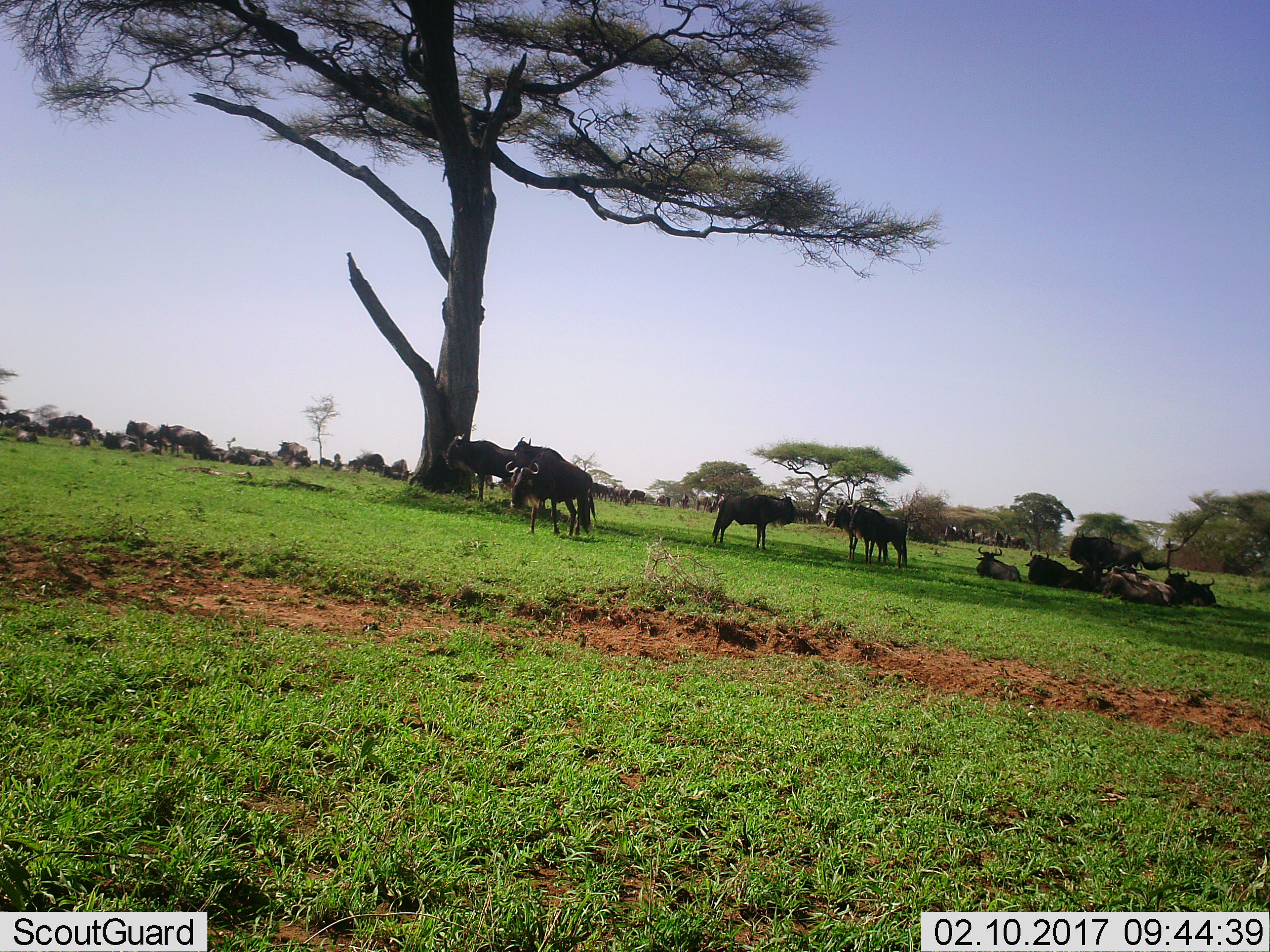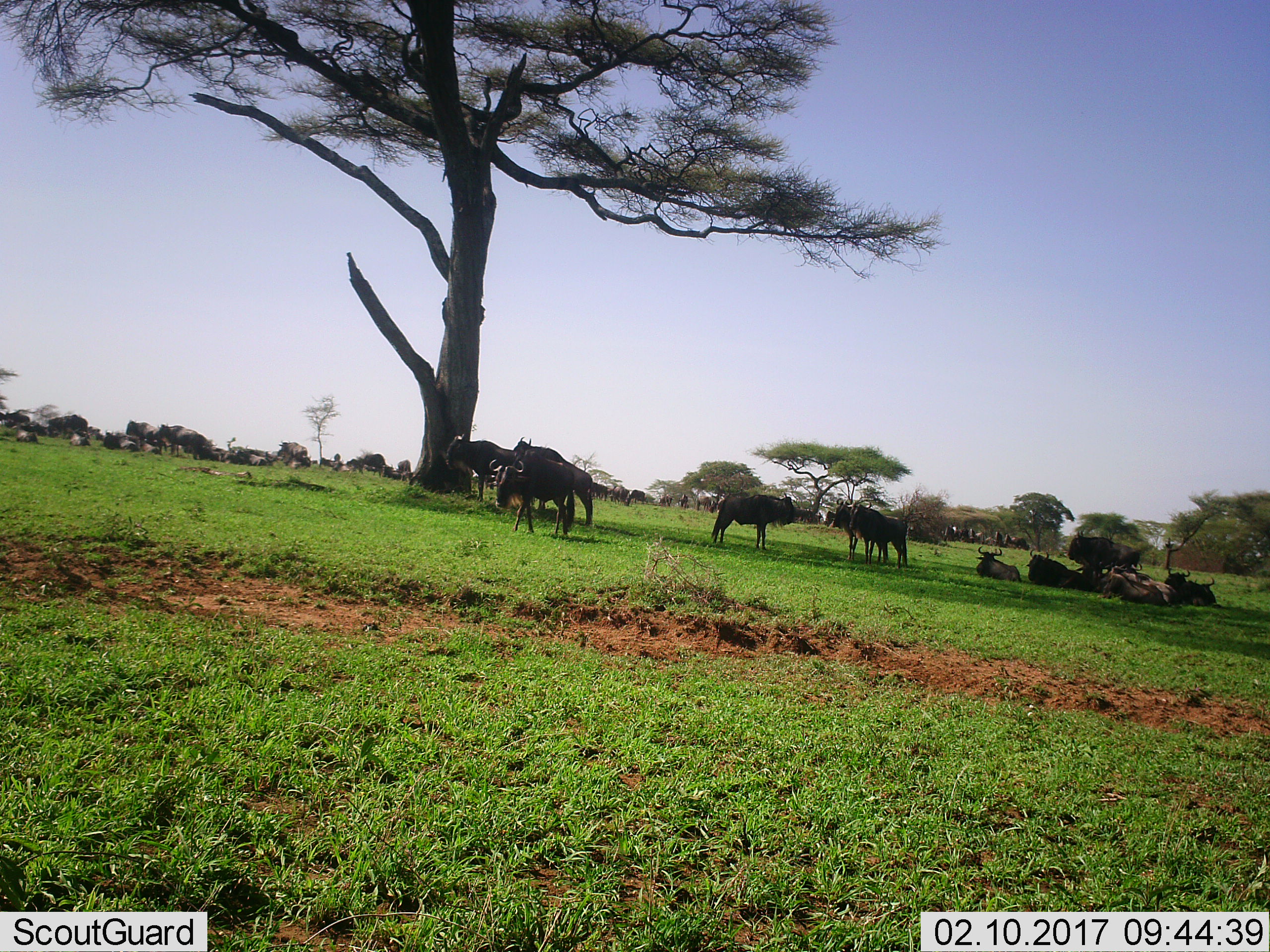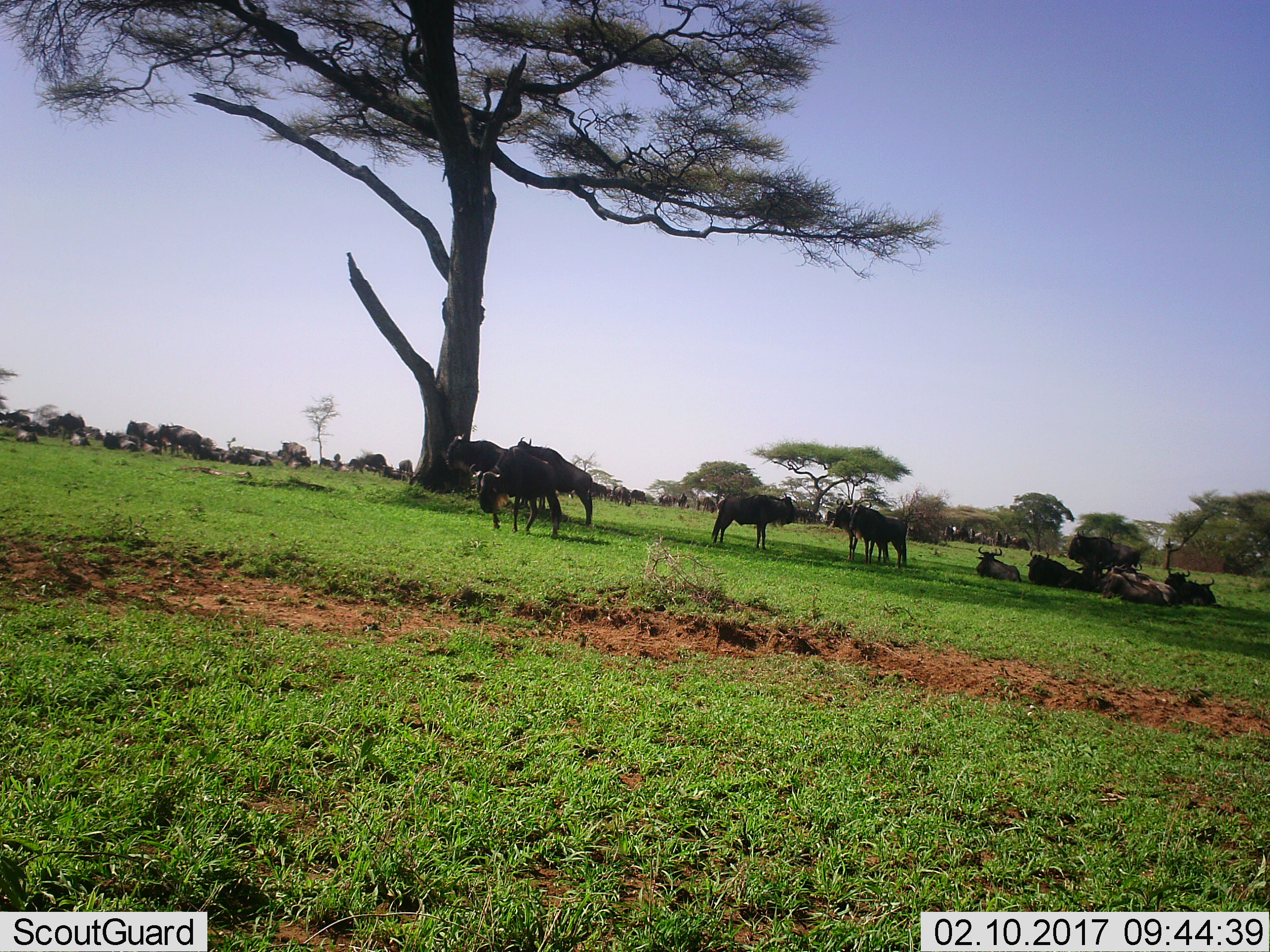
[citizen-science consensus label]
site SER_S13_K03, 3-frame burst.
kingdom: Animalia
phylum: Chordata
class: Mammalia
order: Artiodactyla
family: Bovidae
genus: Connochaetes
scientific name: Connochaetes taurinus taurinus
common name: blue wildebeest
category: wildebeestblue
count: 11-50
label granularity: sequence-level